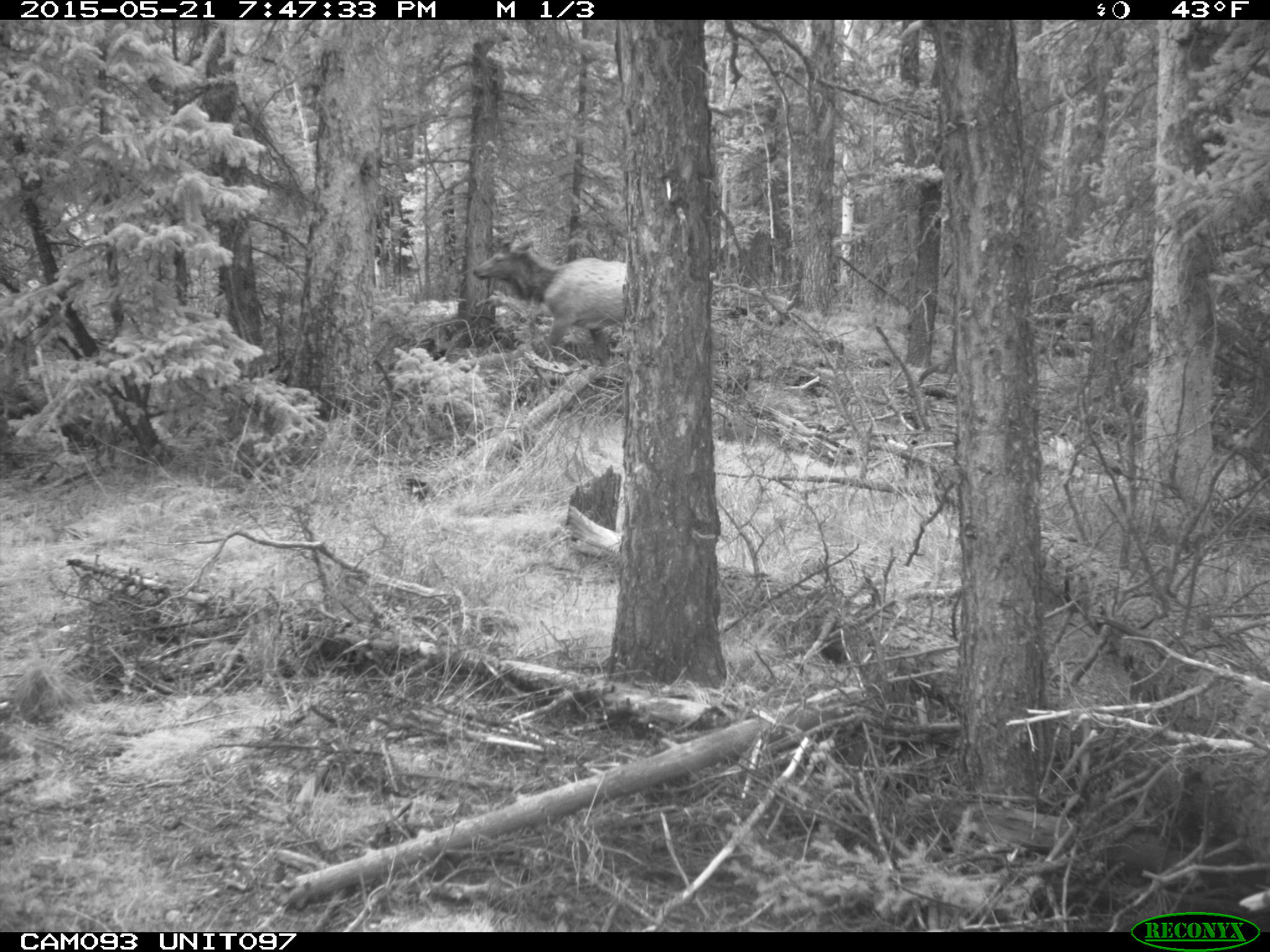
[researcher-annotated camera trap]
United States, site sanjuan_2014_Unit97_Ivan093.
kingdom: Animalia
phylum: Chordata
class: Mammalia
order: Artiodactyla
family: Cervidae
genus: Cervus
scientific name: Cervus elaphus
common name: red deer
Cervus elaphus (red deer).